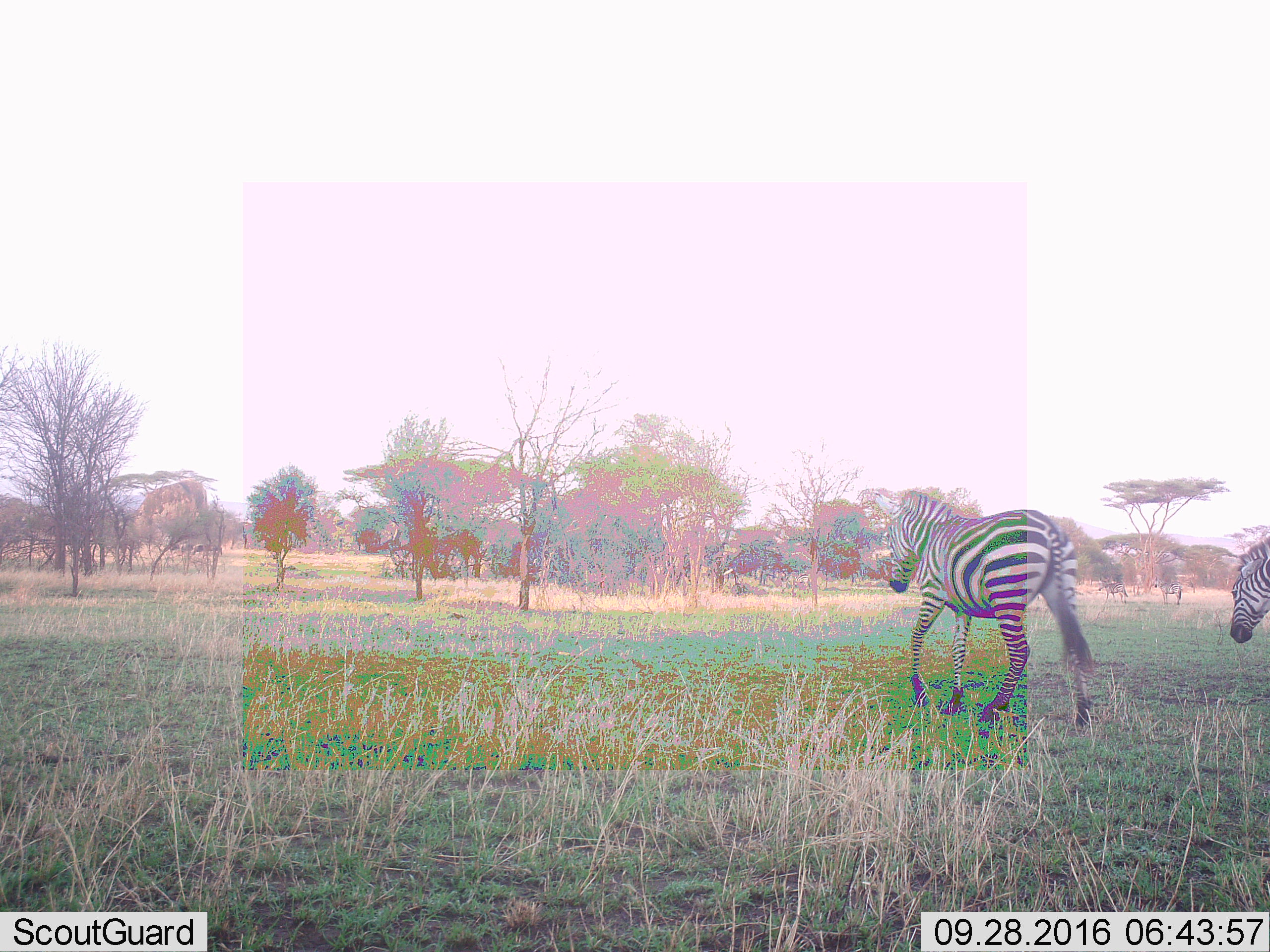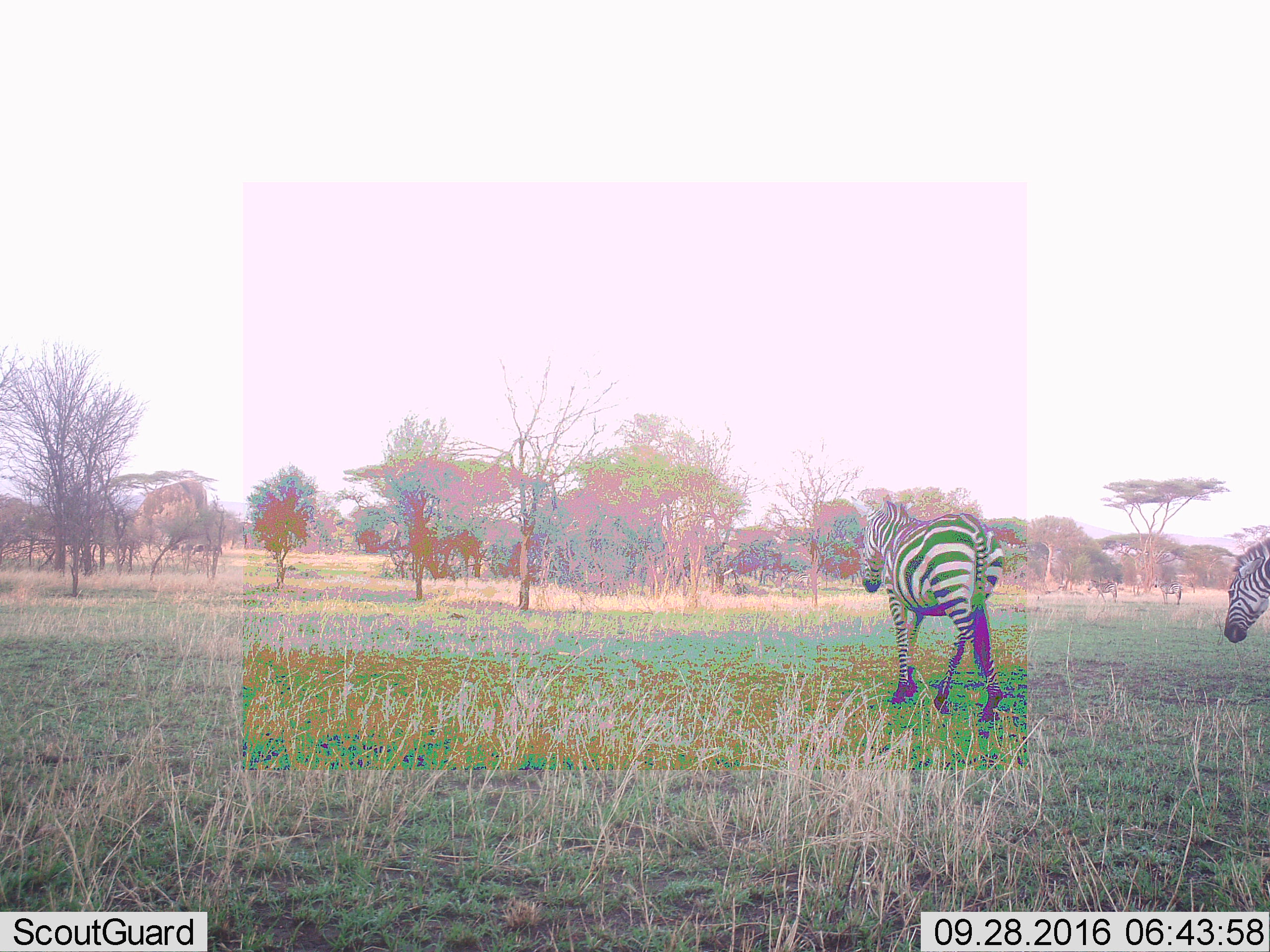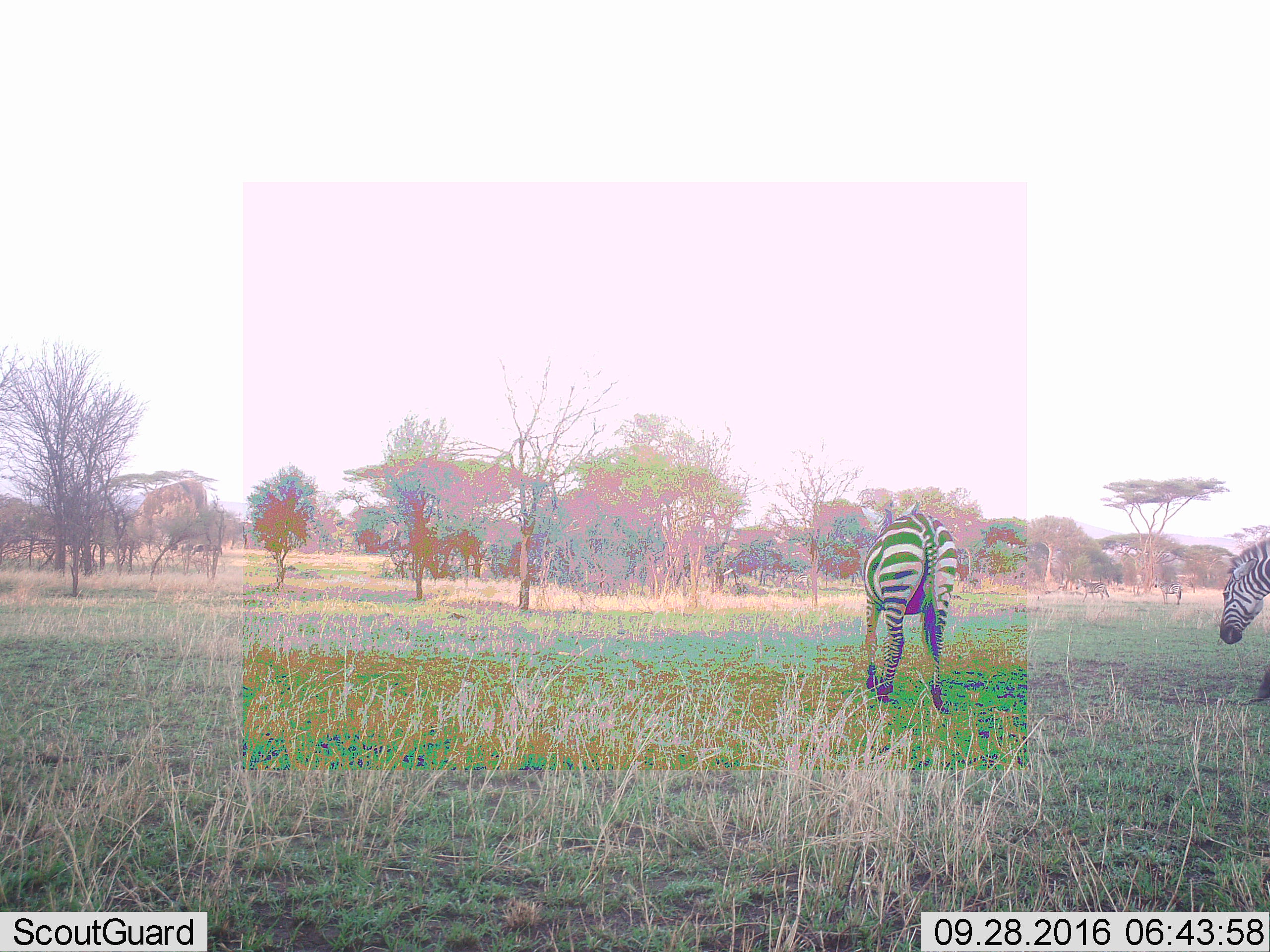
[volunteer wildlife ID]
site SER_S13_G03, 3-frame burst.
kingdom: Animalia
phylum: Chordata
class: Mammalia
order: Perissodactyla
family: Equidae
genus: Equus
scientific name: Equus quagga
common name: plains zebra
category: zebraplains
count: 4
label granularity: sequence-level